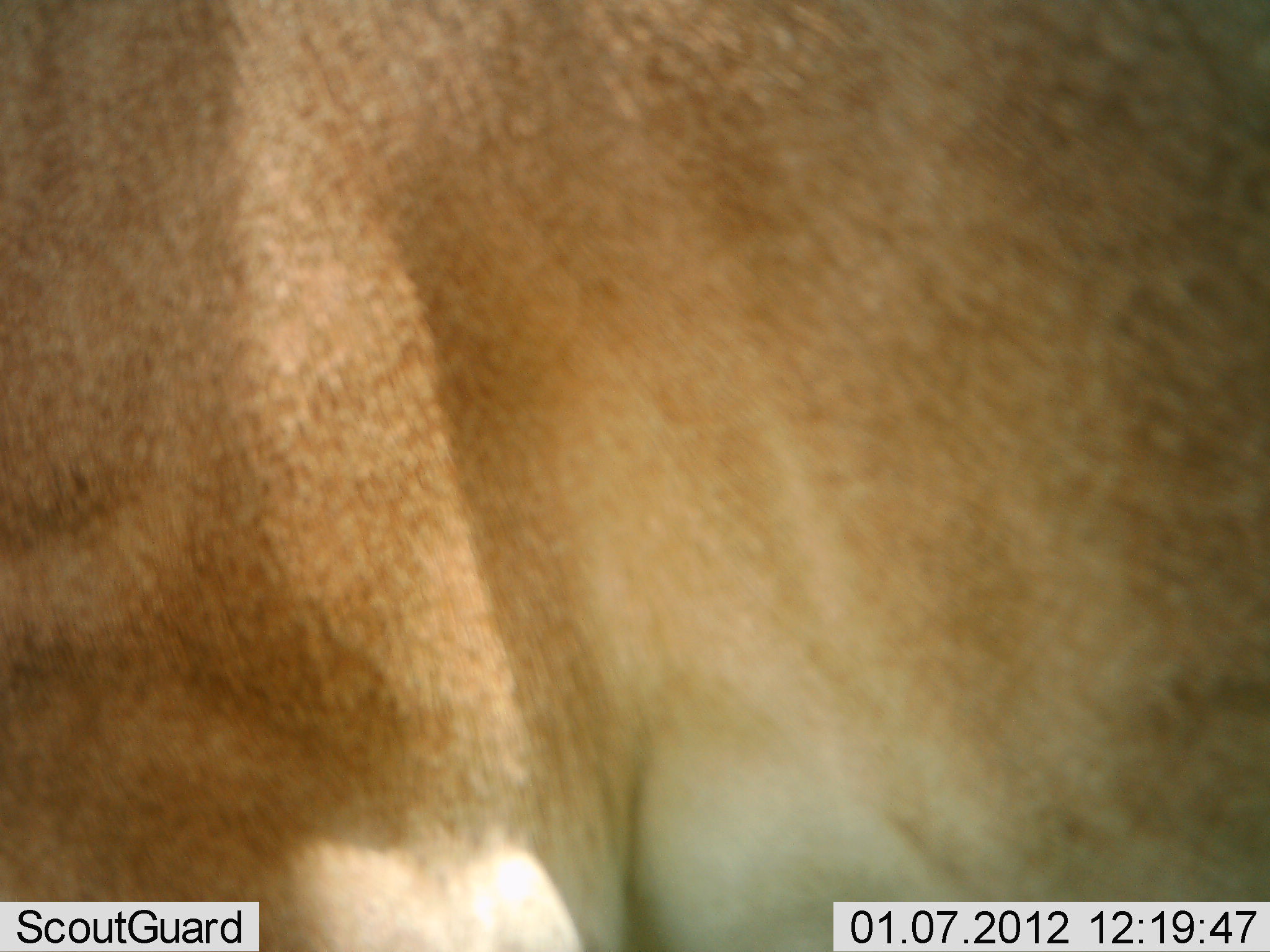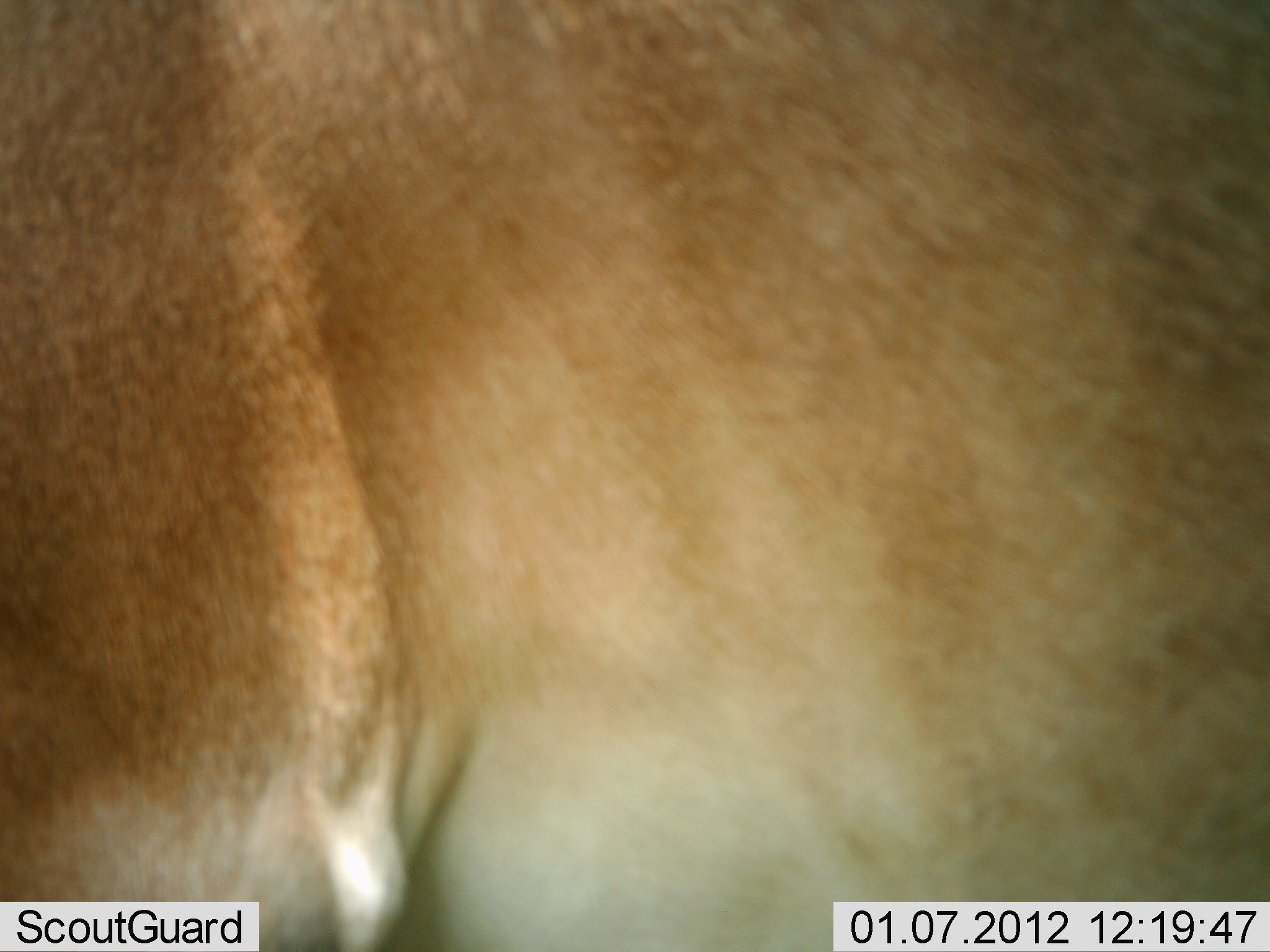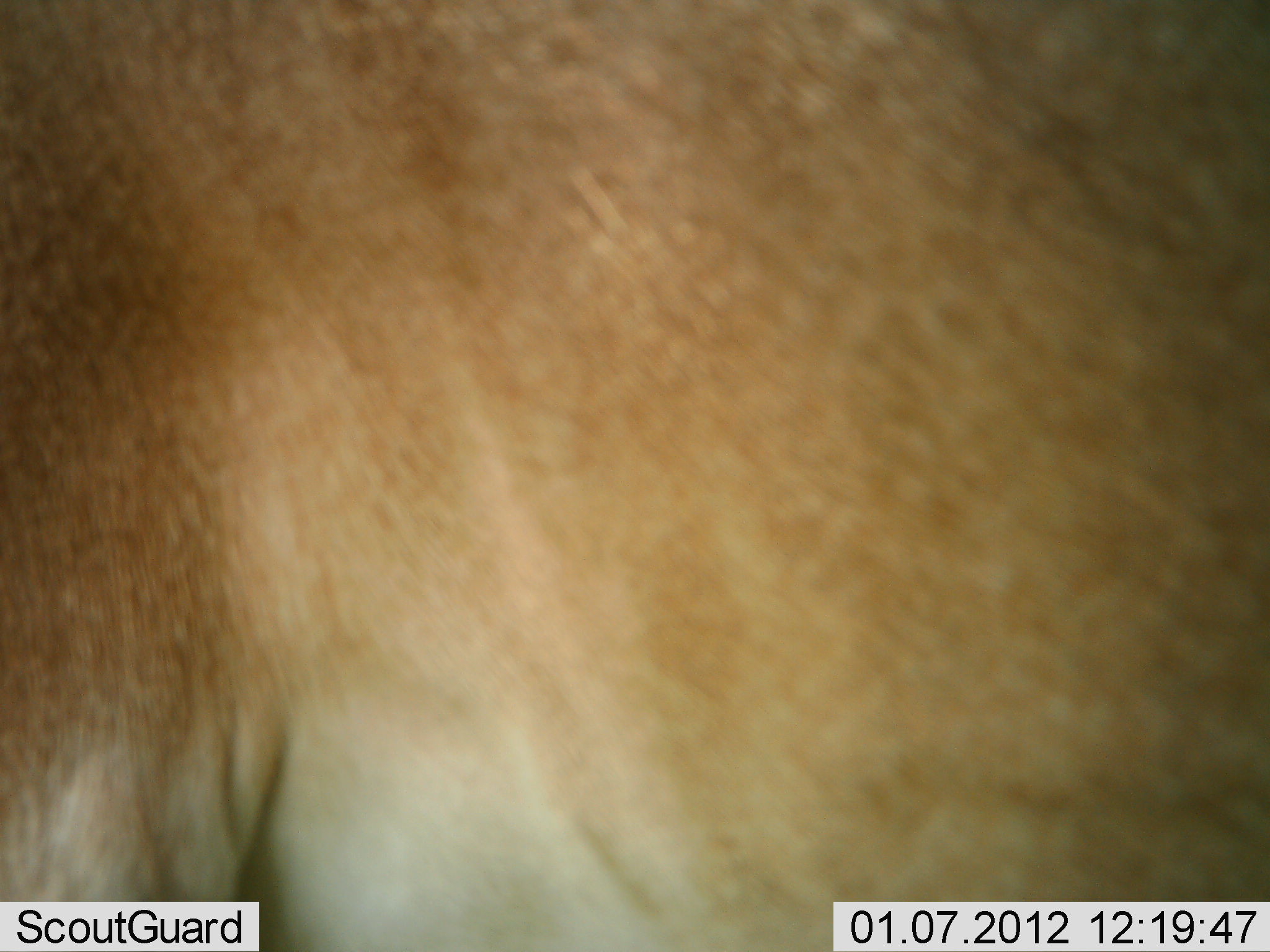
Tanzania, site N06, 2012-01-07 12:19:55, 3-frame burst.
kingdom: Animalia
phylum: Chordata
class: Mammalia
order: Carnivora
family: Felidae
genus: Panthera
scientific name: Panthera leo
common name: lion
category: lionfemale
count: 1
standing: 20%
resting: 0%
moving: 80%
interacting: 0%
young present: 0%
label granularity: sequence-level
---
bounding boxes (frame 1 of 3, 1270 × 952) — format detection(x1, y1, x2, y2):
animal: detection(1, 0, 1270, 951)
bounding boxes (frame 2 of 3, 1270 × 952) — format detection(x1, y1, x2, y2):
animal: detection(0, 0, 1270, 952)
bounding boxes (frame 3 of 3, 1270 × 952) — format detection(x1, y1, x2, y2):
animal: detection(1, 1, 1270, 950)